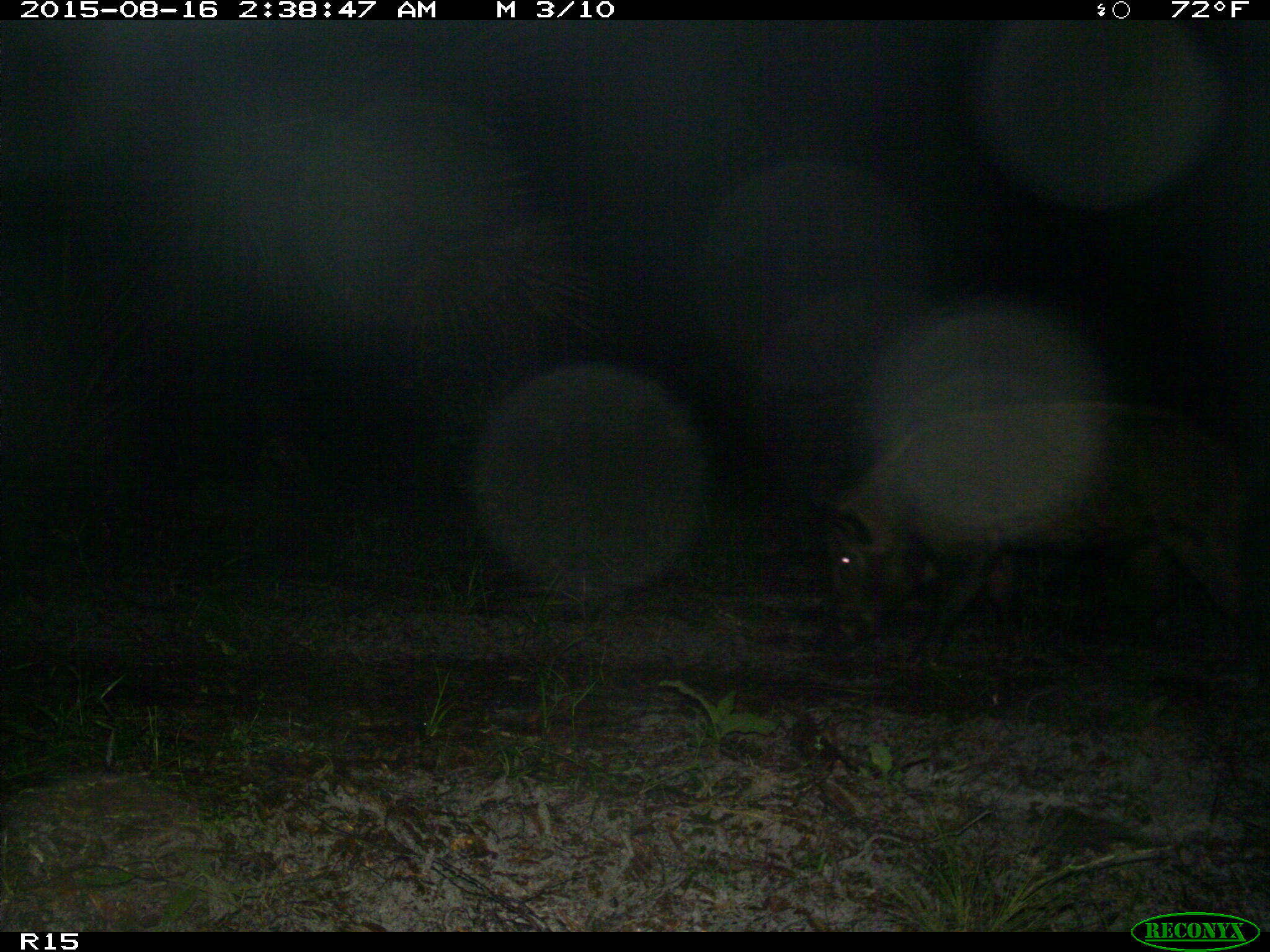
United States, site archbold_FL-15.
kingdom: Animalia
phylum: Chordata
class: Mammalia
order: Artiodactyla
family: Suidae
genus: Sus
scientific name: Sus scrofa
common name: wild boar